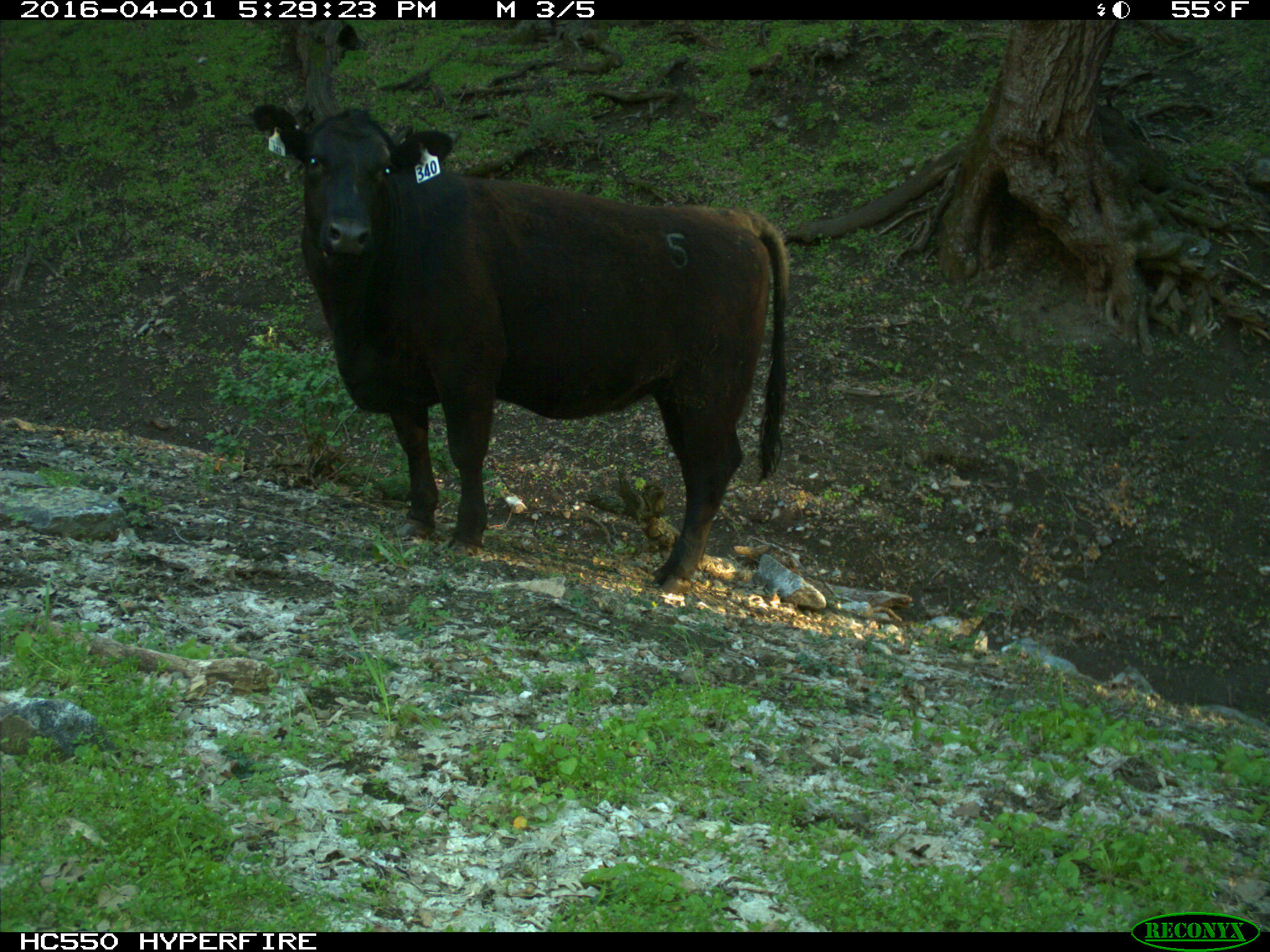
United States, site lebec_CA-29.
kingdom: Animalia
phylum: Chordata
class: Mammalia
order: Artiodactyla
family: Bovidae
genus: Bos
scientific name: Bos taurus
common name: domestic cow